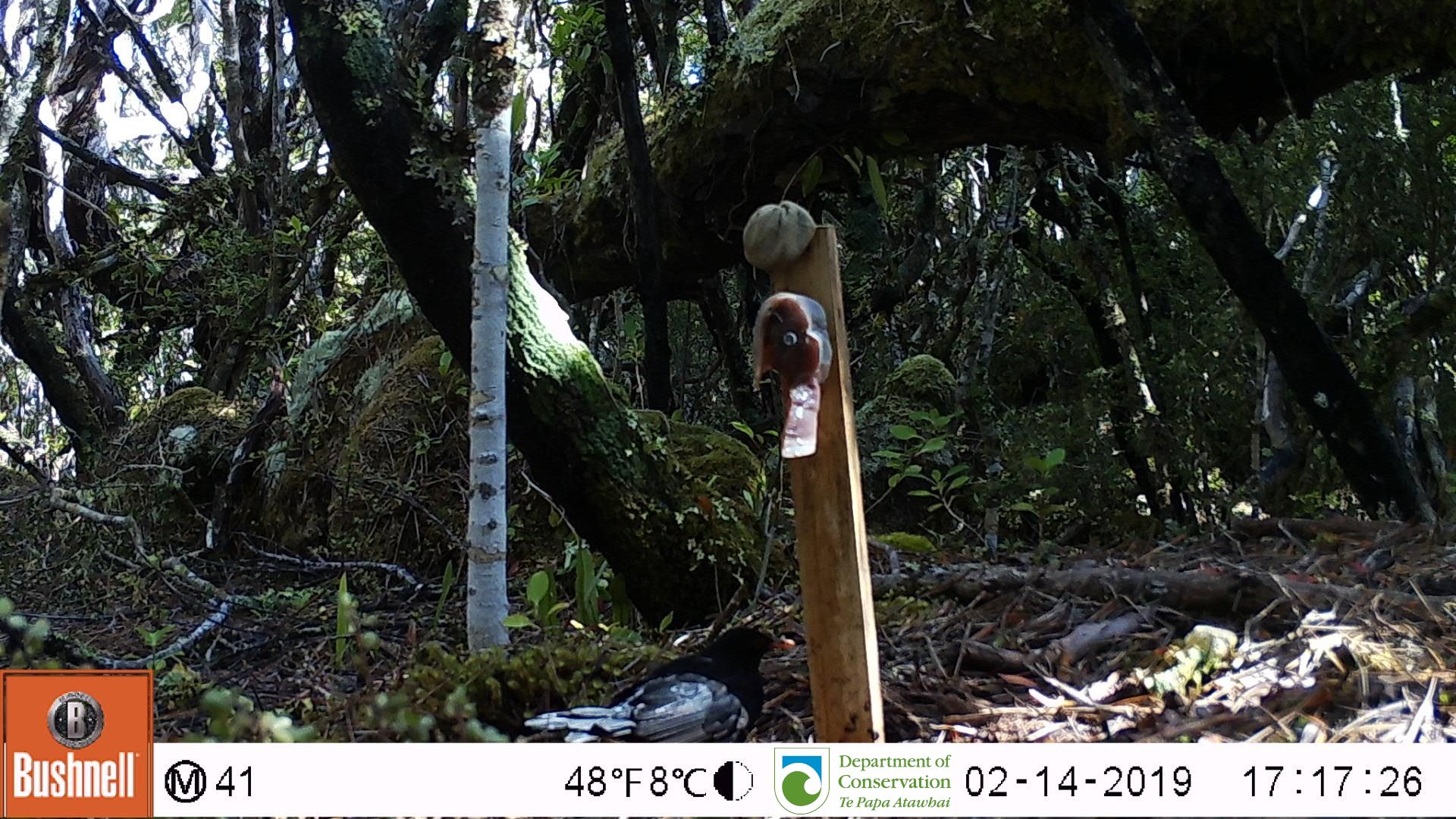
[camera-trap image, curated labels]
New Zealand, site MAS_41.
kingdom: Animalia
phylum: Chordata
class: Aves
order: Passeriformes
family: Turdidae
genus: Turdus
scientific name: Turdus merula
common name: eurasian blackbird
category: blackbird